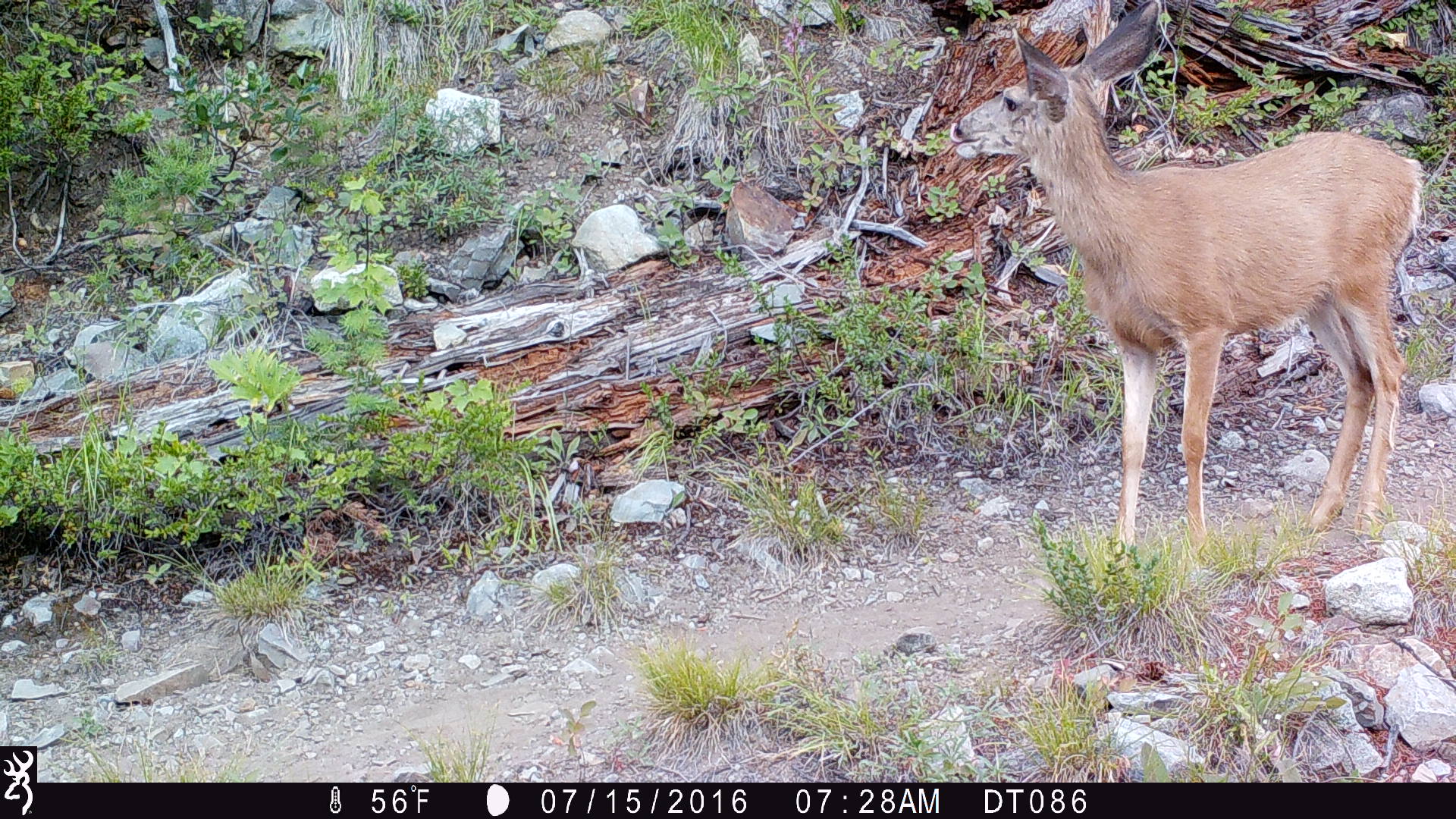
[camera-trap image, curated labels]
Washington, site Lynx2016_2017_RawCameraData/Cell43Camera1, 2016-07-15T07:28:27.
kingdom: Animalia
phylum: Chordata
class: Mammalia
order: Artiodactyla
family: Cervidae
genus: Odocoileus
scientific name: Odocoileus hemionus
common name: mule deer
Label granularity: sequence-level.